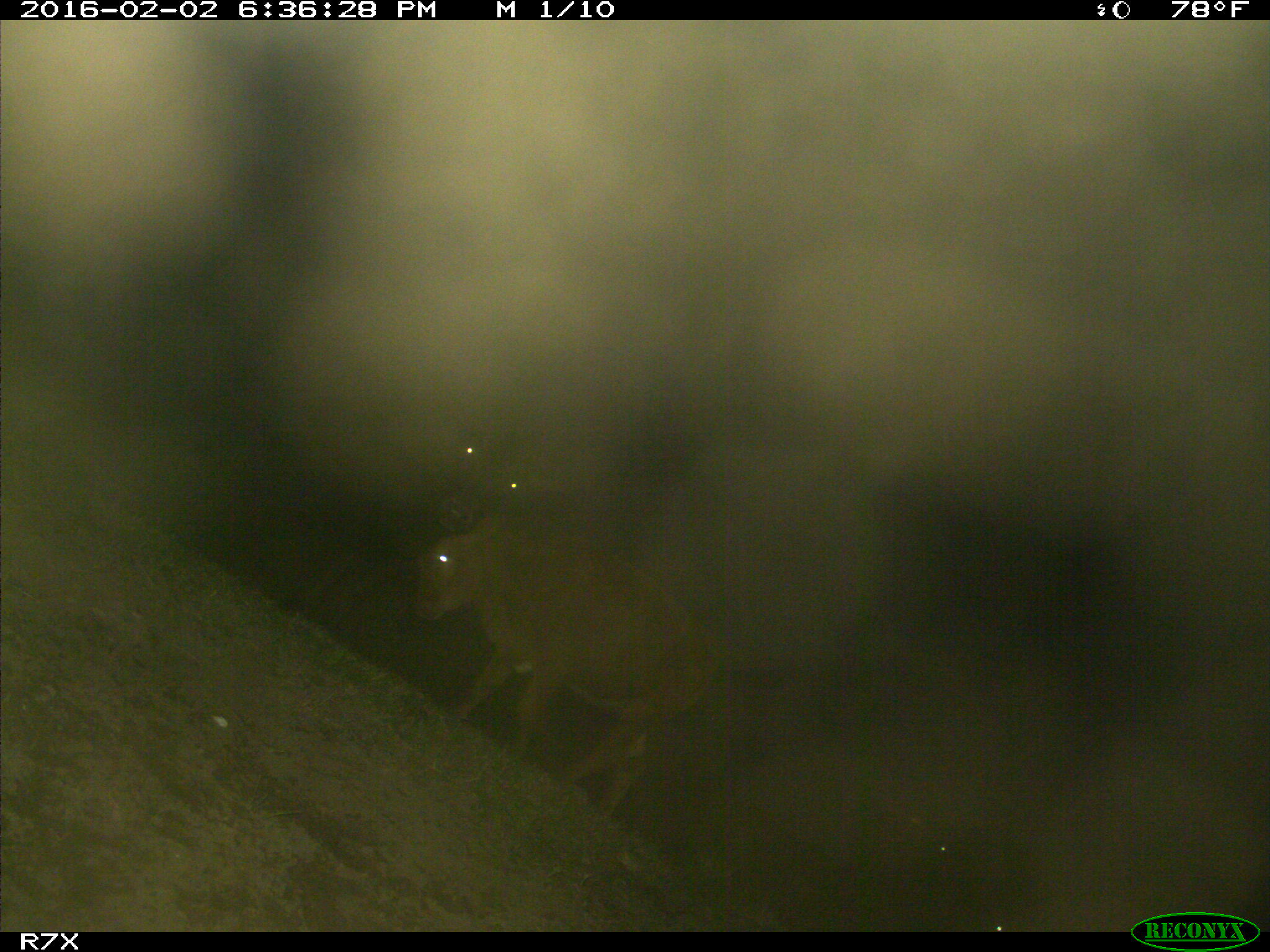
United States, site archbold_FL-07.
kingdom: Animalia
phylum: Chordata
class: Mammalia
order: Artiodactyla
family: Bovidae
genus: Bos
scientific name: Bos taurus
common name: domestic cow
Bos taurus (domestic cow).